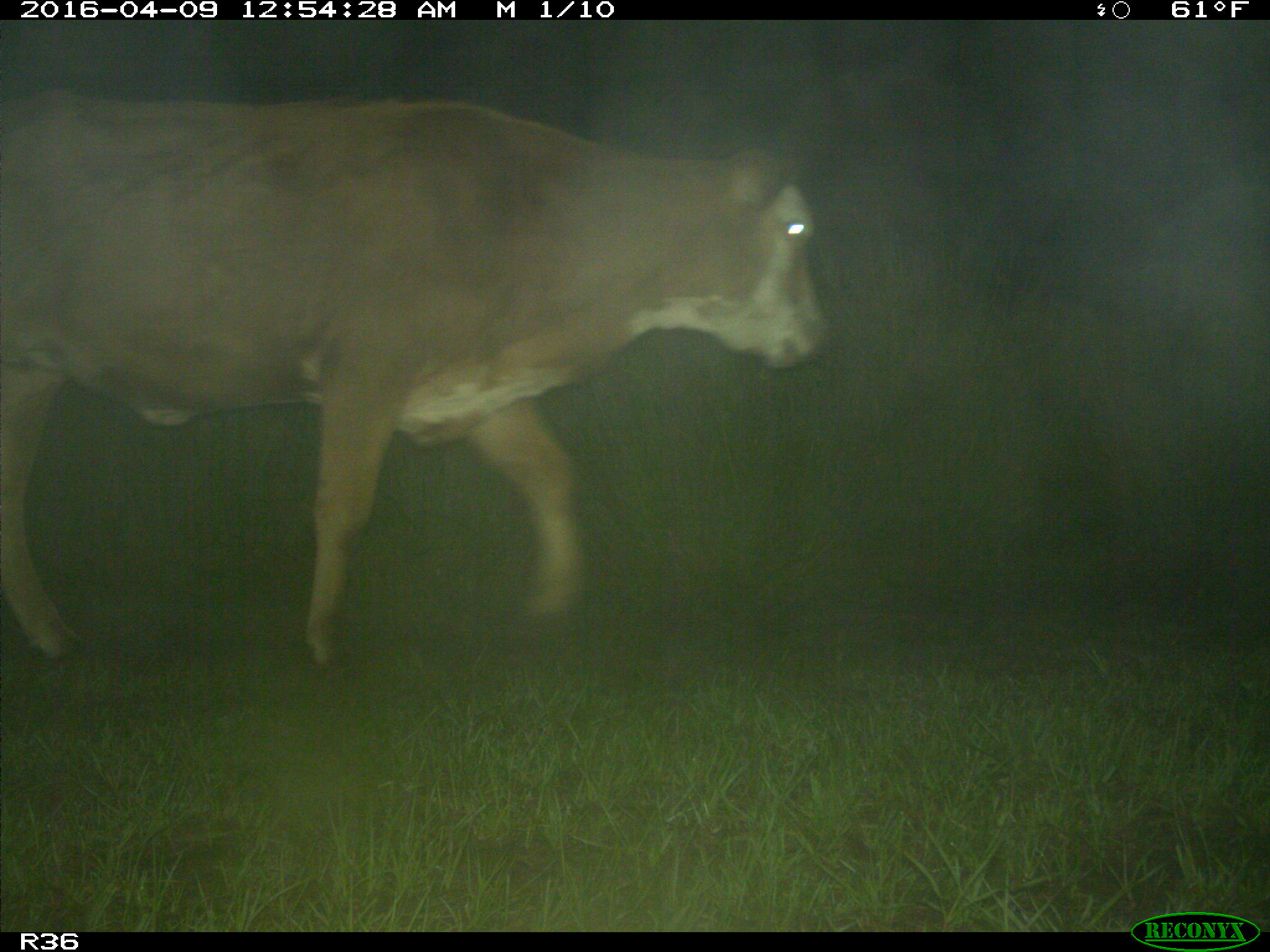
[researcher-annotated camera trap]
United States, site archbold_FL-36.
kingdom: Animalia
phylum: Chordata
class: Mammalia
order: Artiodactyla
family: Bovidae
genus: Bos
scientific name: Bos taurus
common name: domestic cow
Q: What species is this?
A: Bos taurus (domestic cow).